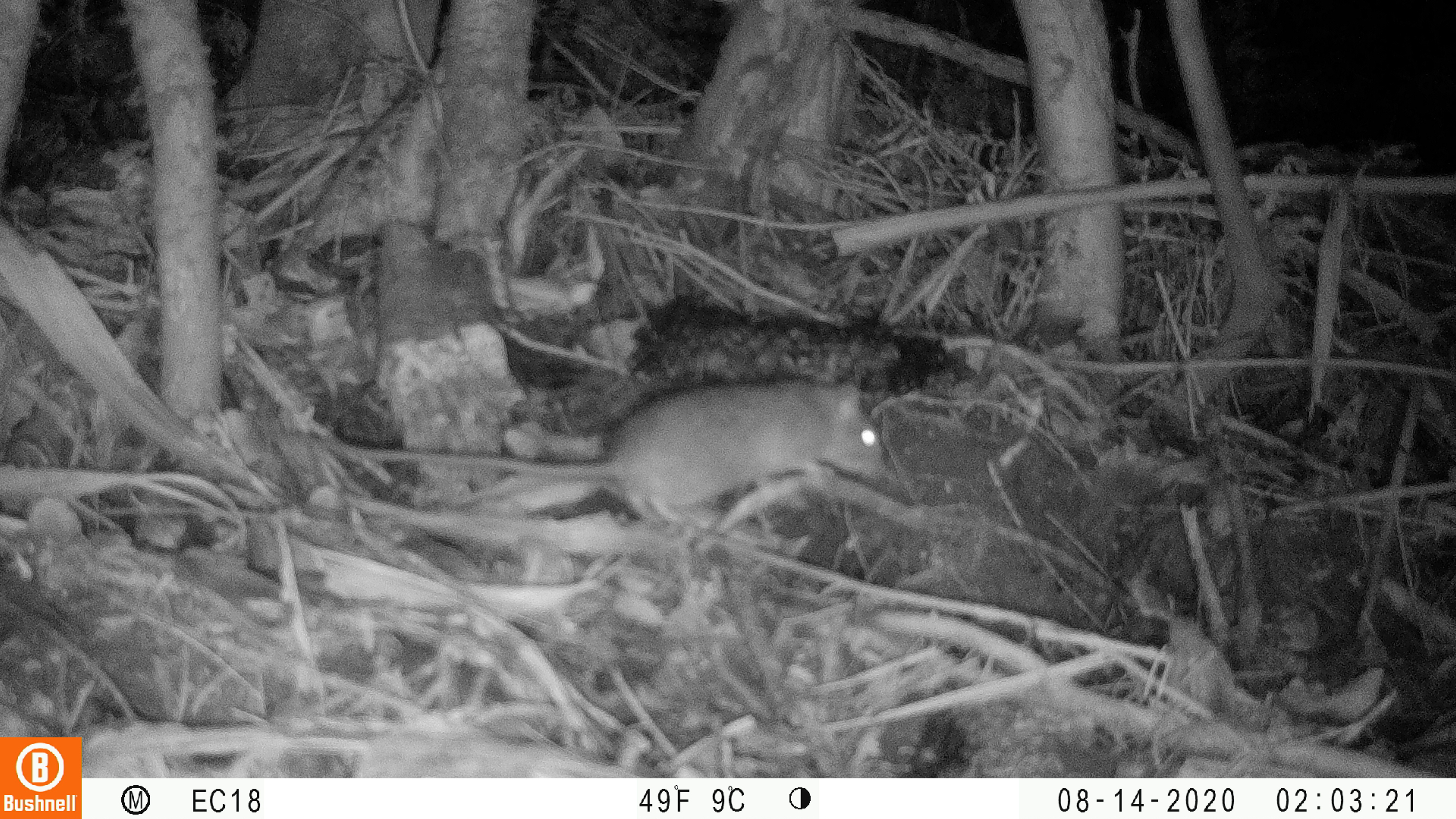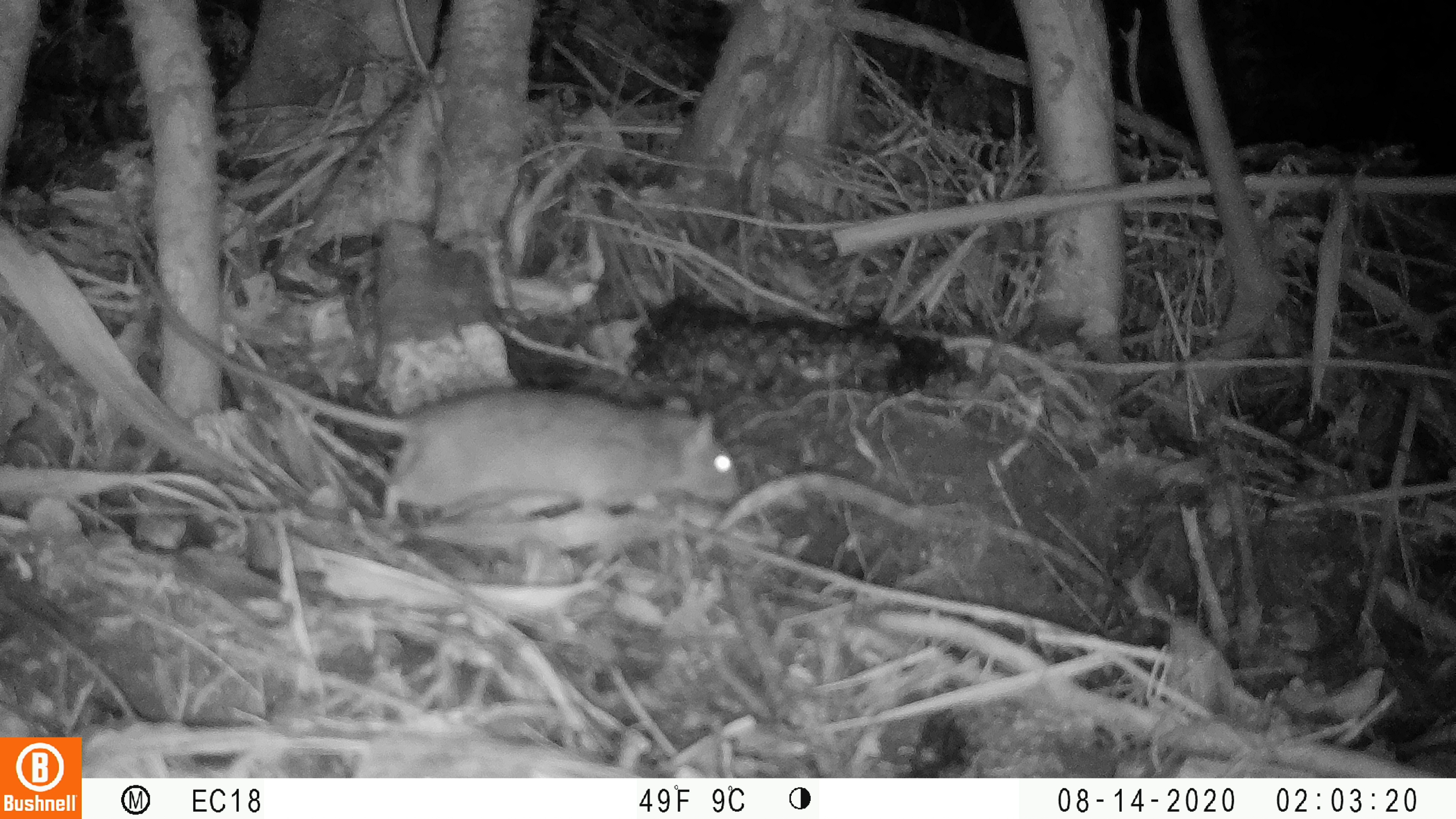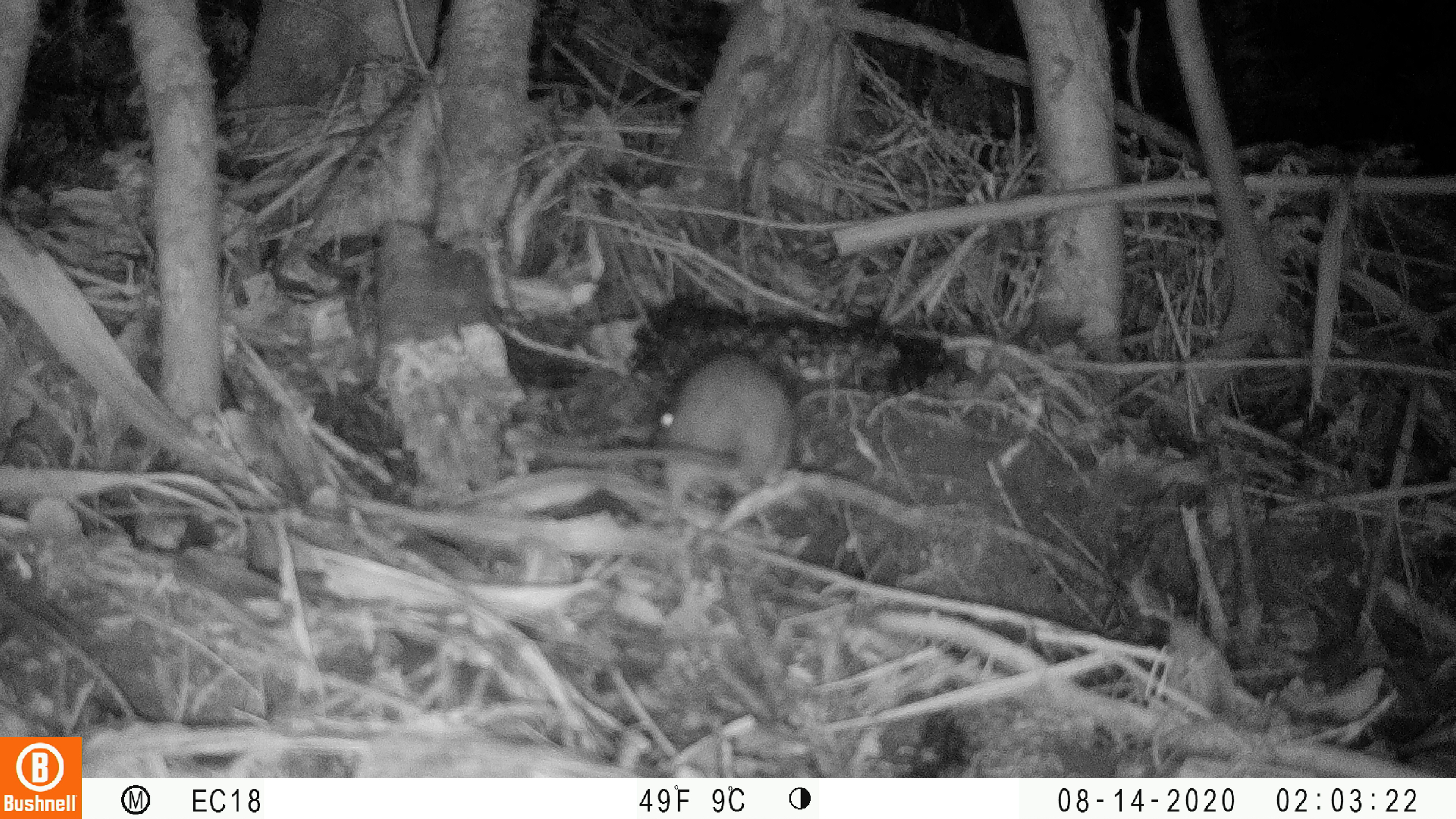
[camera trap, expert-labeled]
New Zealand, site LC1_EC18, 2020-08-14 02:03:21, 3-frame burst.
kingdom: Animalia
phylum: Chordata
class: Mammalia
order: Rodentia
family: Muridae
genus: Rattus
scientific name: Rattus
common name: rat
Rat (Rattus).